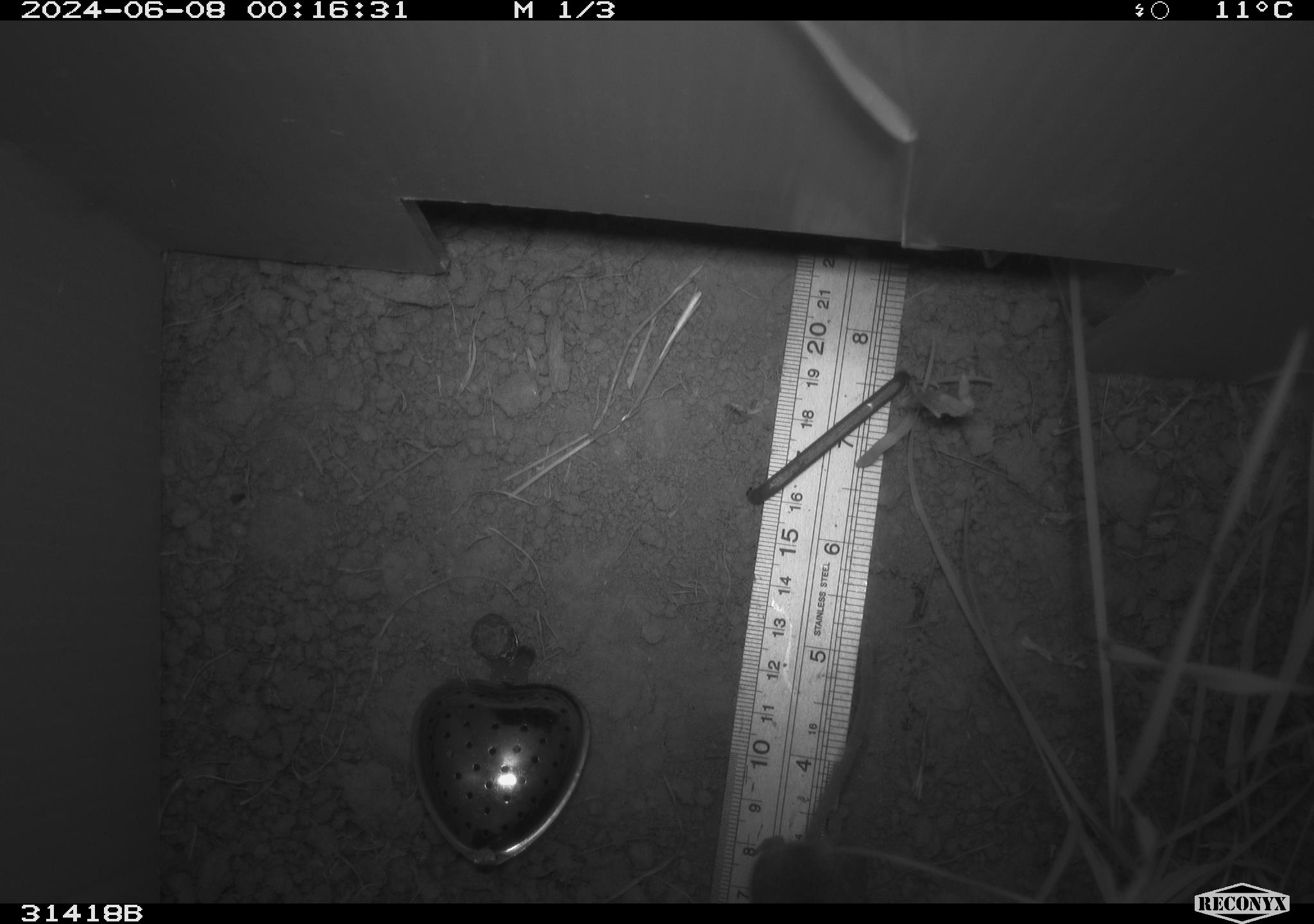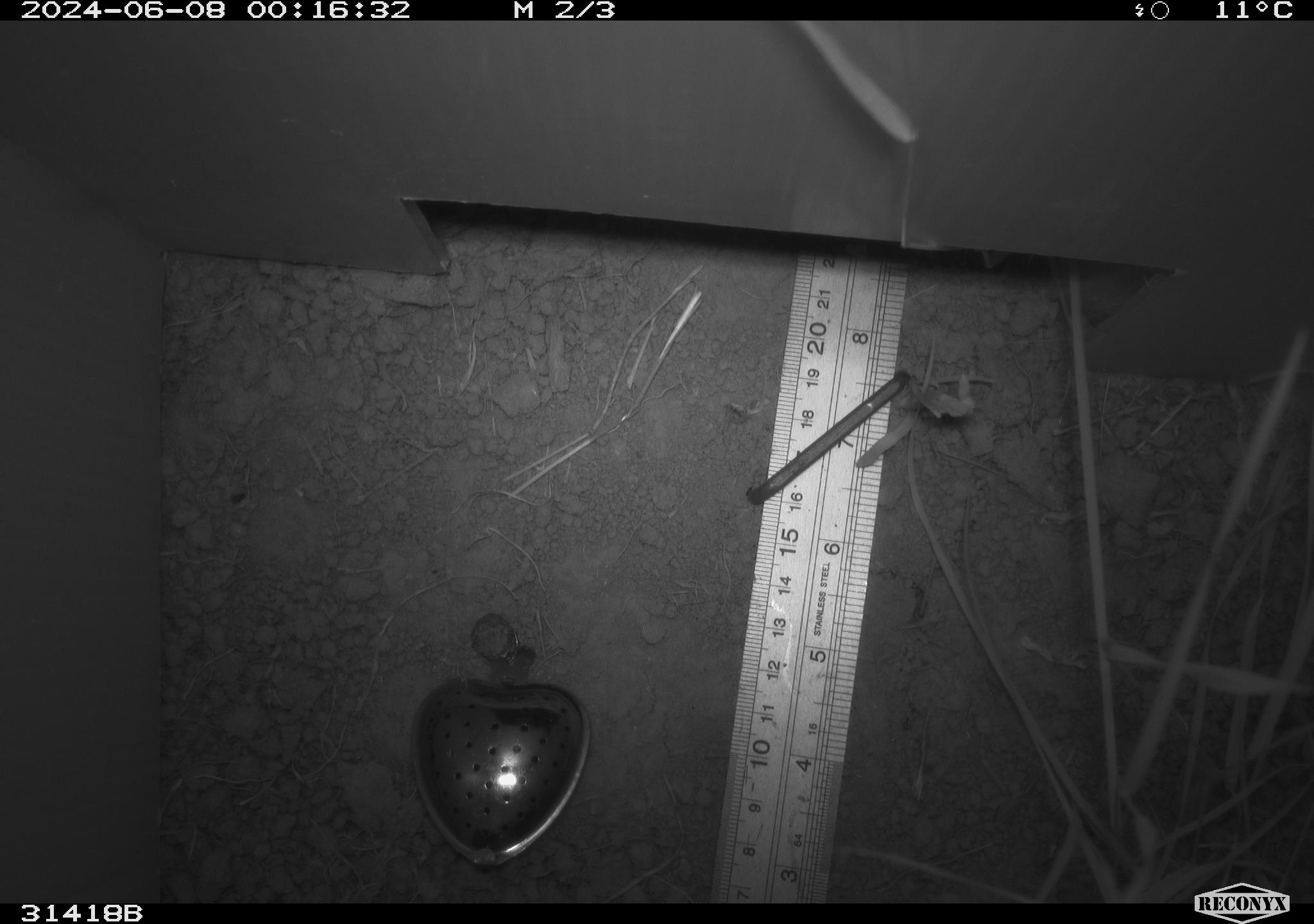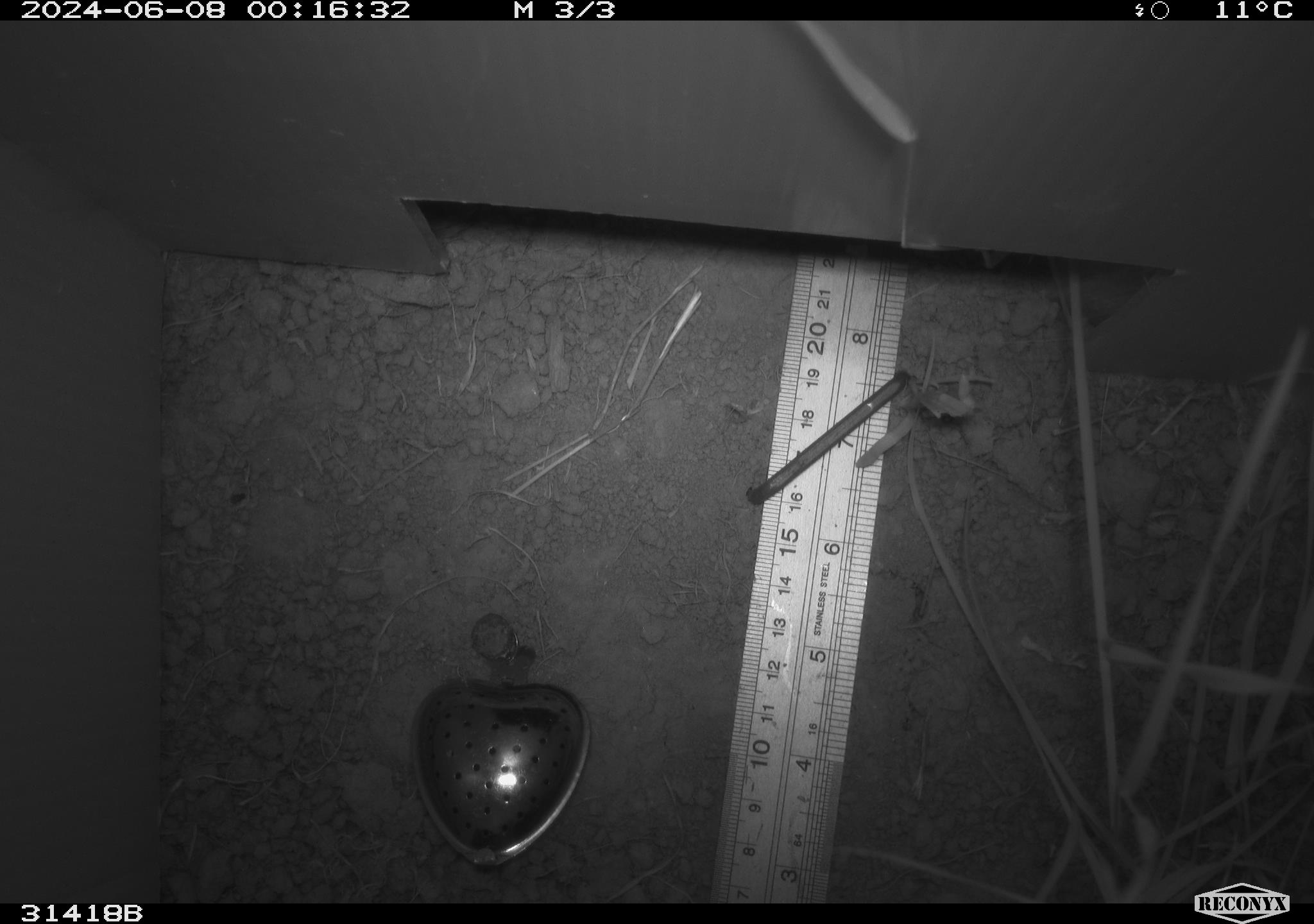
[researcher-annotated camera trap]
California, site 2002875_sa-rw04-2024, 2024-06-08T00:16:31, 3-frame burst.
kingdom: Animalia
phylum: Chordata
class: Mammalia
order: Rodentia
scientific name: Rodentia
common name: rodent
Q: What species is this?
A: Rodent (Rodentia).